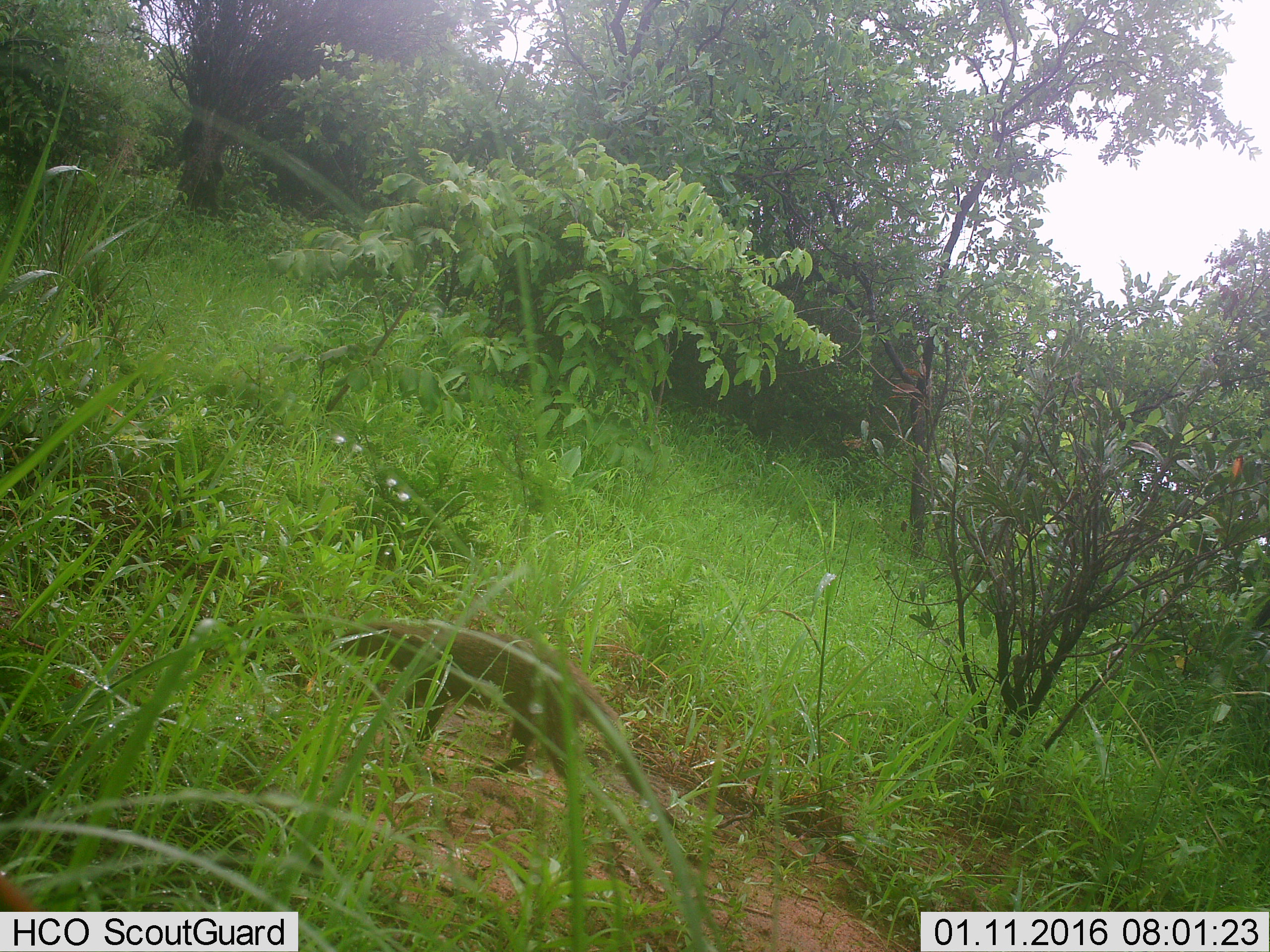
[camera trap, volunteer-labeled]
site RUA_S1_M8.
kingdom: Animalia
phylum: Chordata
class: Mammalia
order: Carnivora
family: Herpestidae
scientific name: Herpestidae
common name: mongoose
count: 1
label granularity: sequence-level